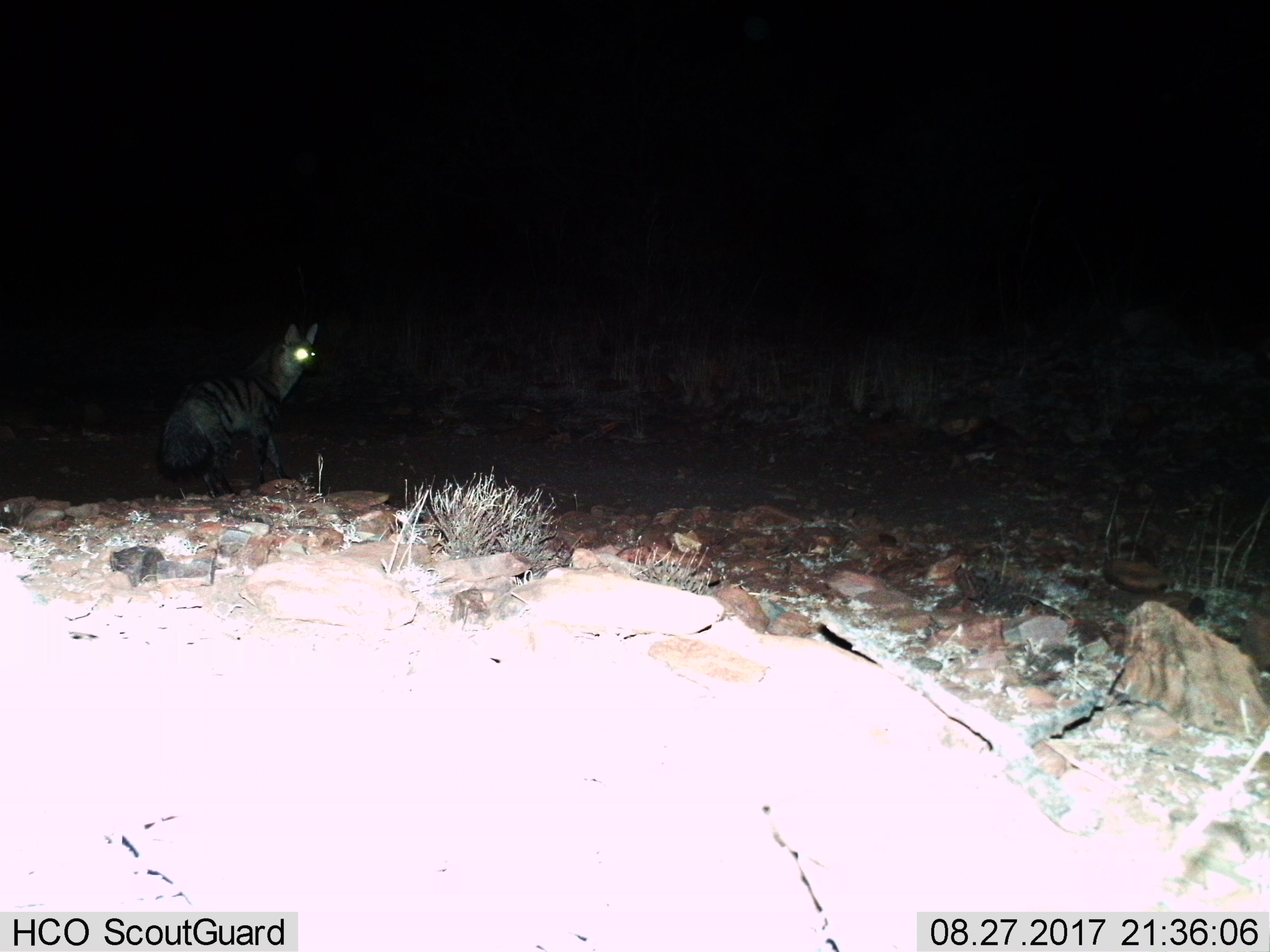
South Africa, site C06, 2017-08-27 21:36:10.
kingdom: Animalia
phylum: Chordata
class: Mammalia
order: Carnivora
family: Hyaenidae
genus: Proteles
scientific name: Proteles cristatus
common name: aardwolf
Aardwolf (Proteles cristatus), count 1. Behavior (volunteer vote fractions): standing 88%, resting 0%, moving 12%, interacting 0%. Young present (vote fraction): 0%. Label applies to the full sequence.